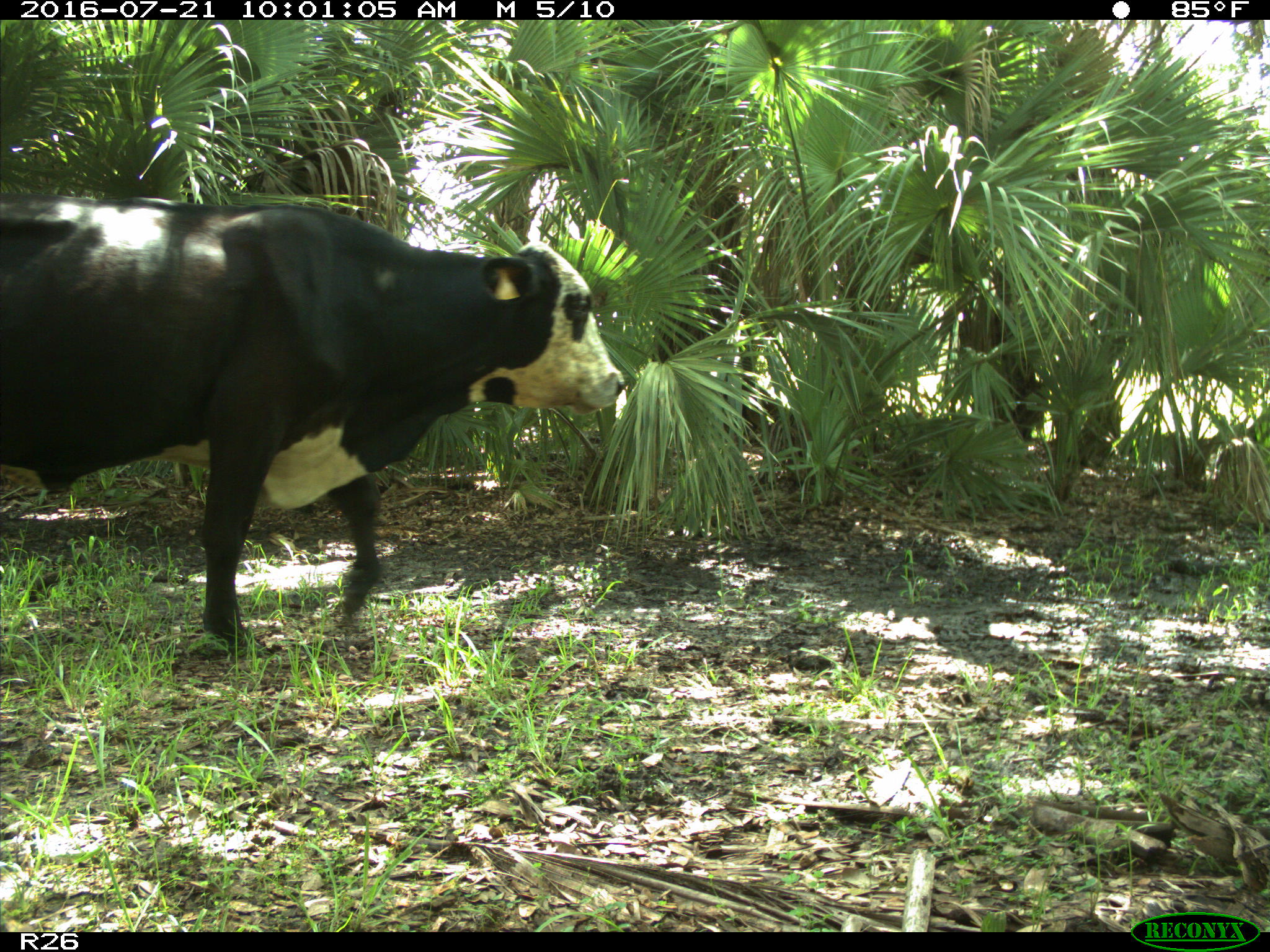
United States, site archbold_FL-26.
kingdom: Animalia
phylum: Chordata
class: Mammalia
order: Artiodactyla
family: Bovidae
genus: Bos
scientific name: Bos taurus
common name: domestic cow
Bos taurus (domestic cow).